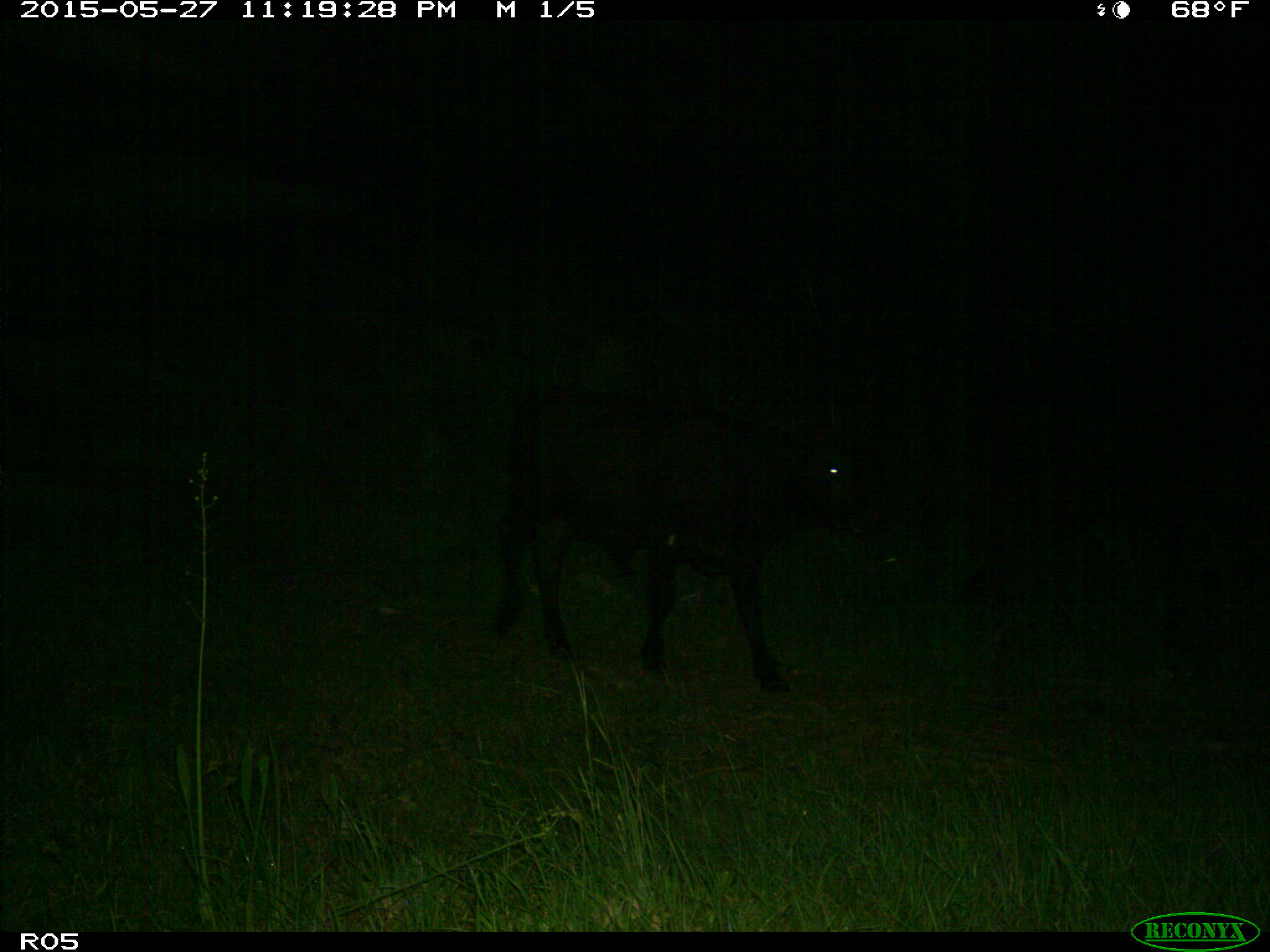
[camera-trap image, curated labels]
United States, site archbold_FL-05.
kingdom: Animalia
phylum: Chordata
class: Mammalia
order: Artiodactyla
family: Bovidae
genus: Bos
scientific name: Bos taurus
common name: domestic cow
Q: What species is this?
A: Bos taurus (domestic cow).